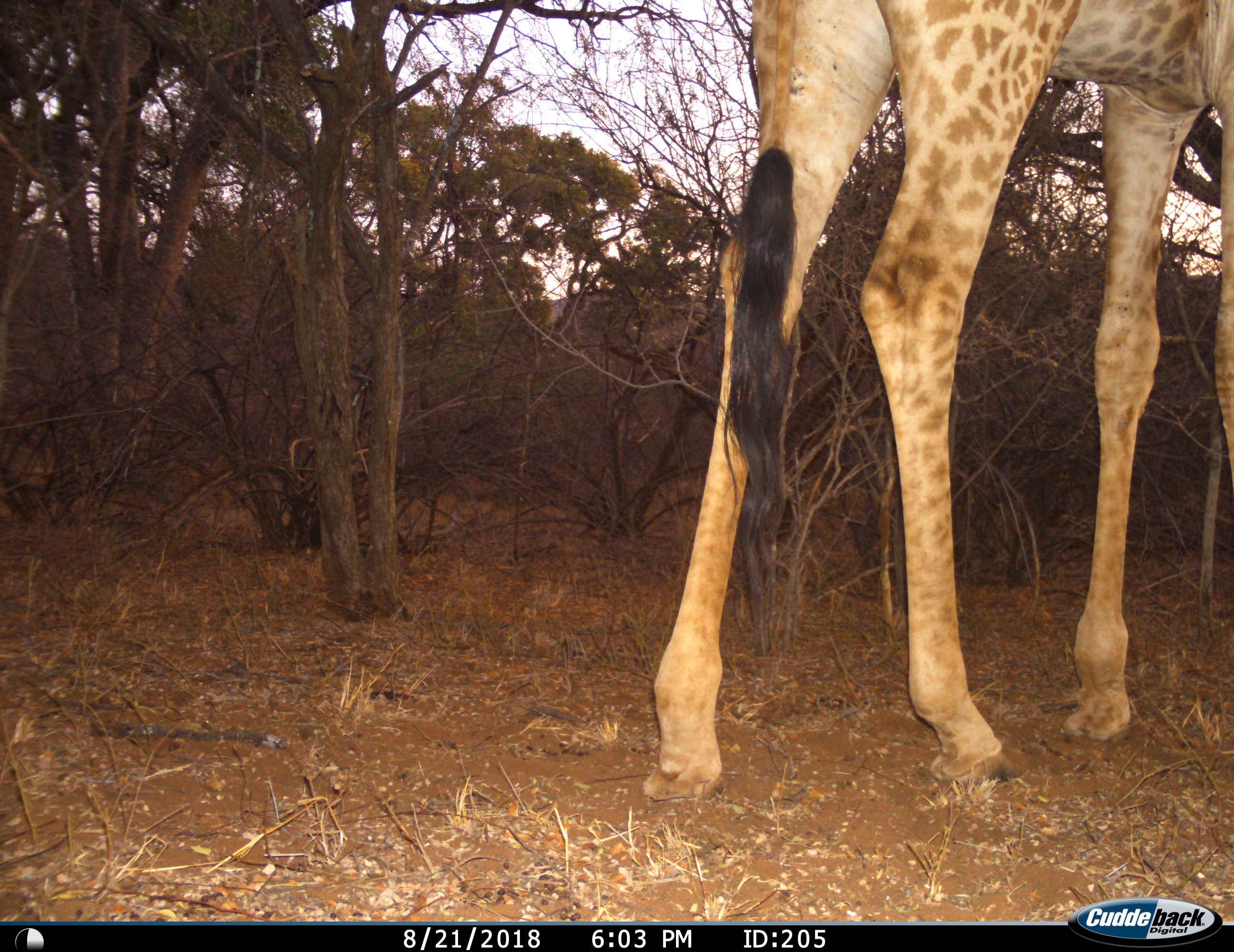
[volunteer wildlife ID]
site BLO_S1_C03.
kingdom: Animalia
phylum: Chordata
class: Mammalia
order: Artiodactyla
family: Giraffidae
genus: Giraffa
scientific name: Giraffa camelopardalis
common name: giraffe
Giraffe (Giraffa camelopardalis), count 1. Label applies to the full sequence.